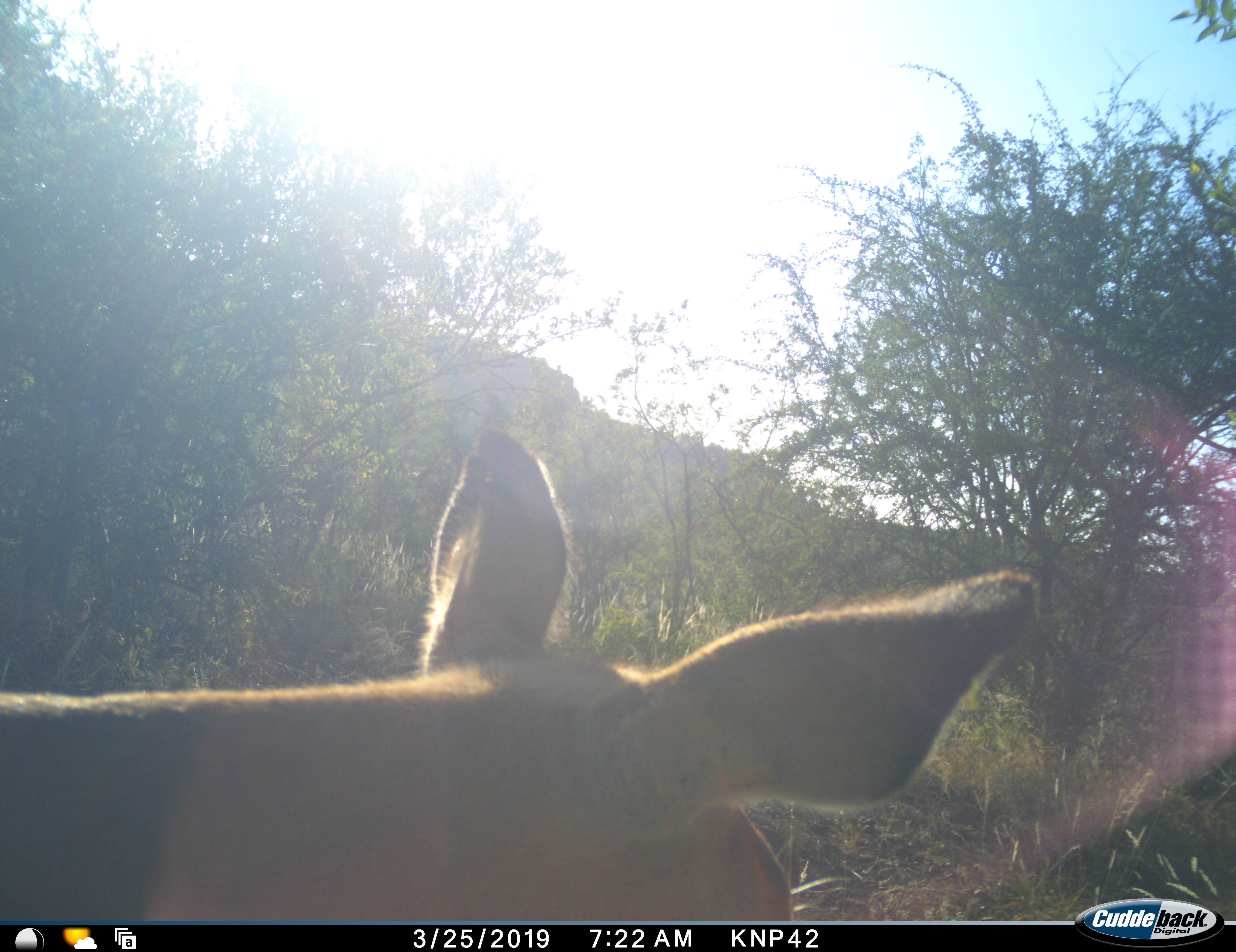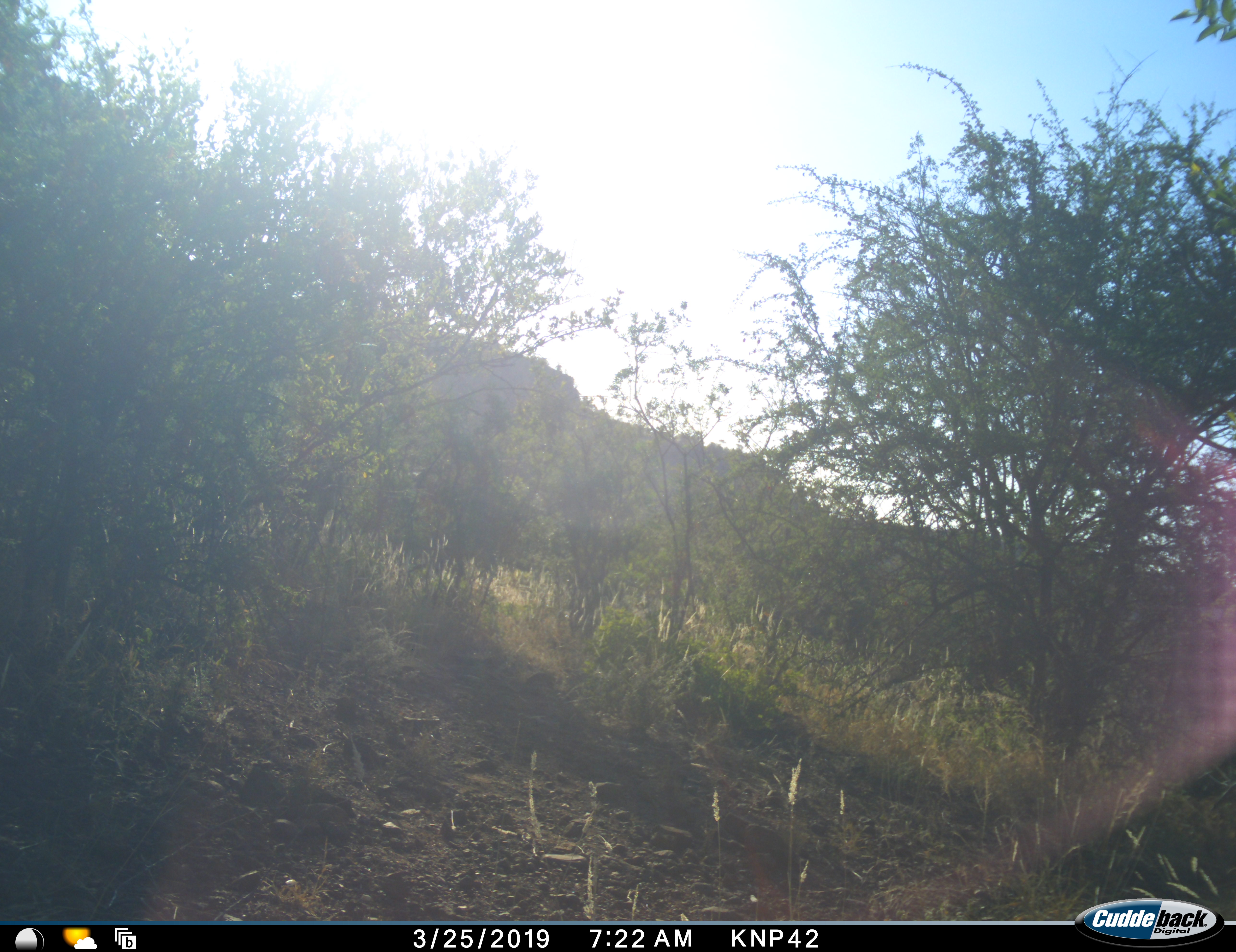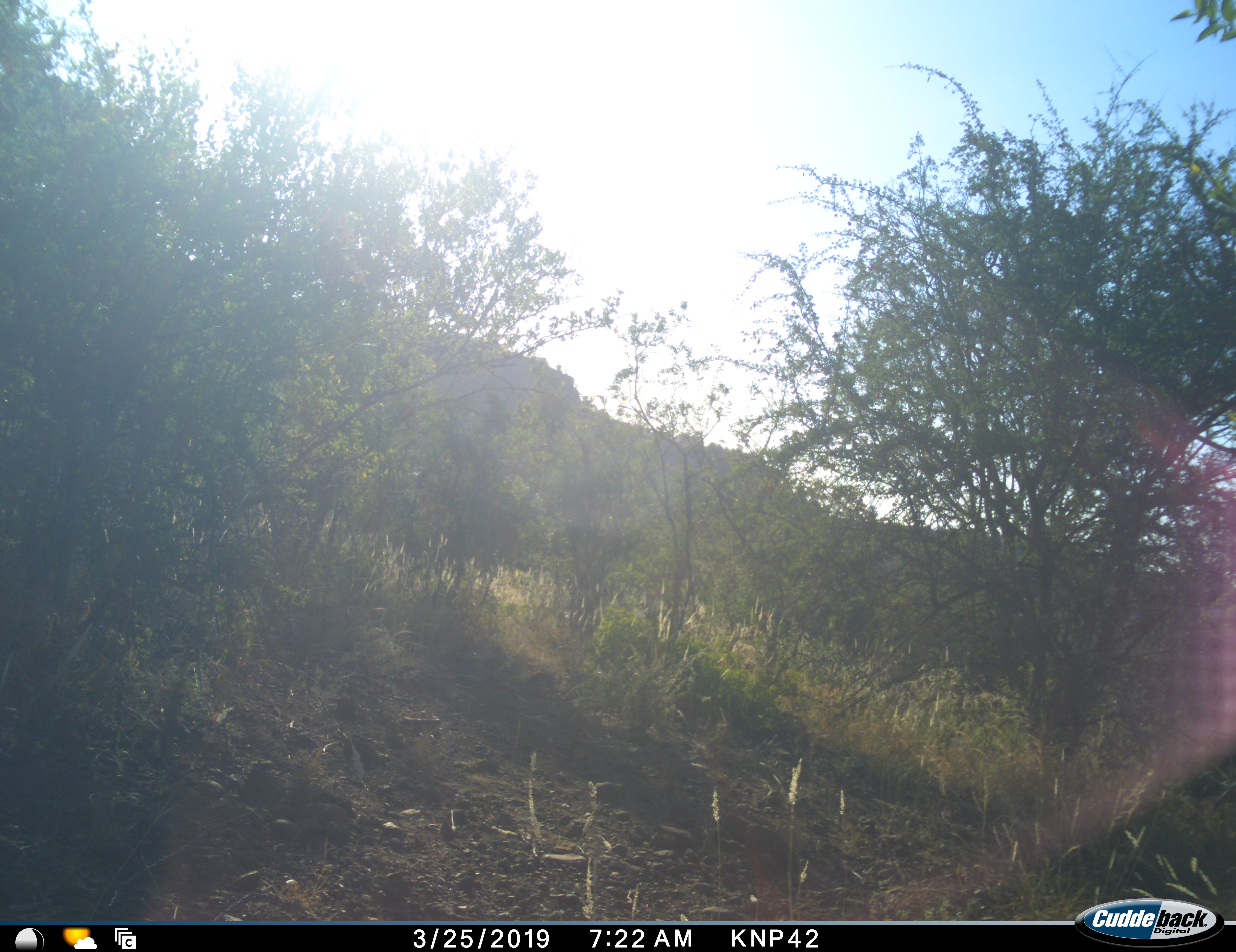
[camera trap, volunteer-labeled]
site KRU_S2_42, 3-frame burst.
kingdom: Animalia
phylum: Chordata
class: Mammalia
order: Artiodactyla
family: Bovidae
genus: Aepyceros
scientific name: Aepyceros melampus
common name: impala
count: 1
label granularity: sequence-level